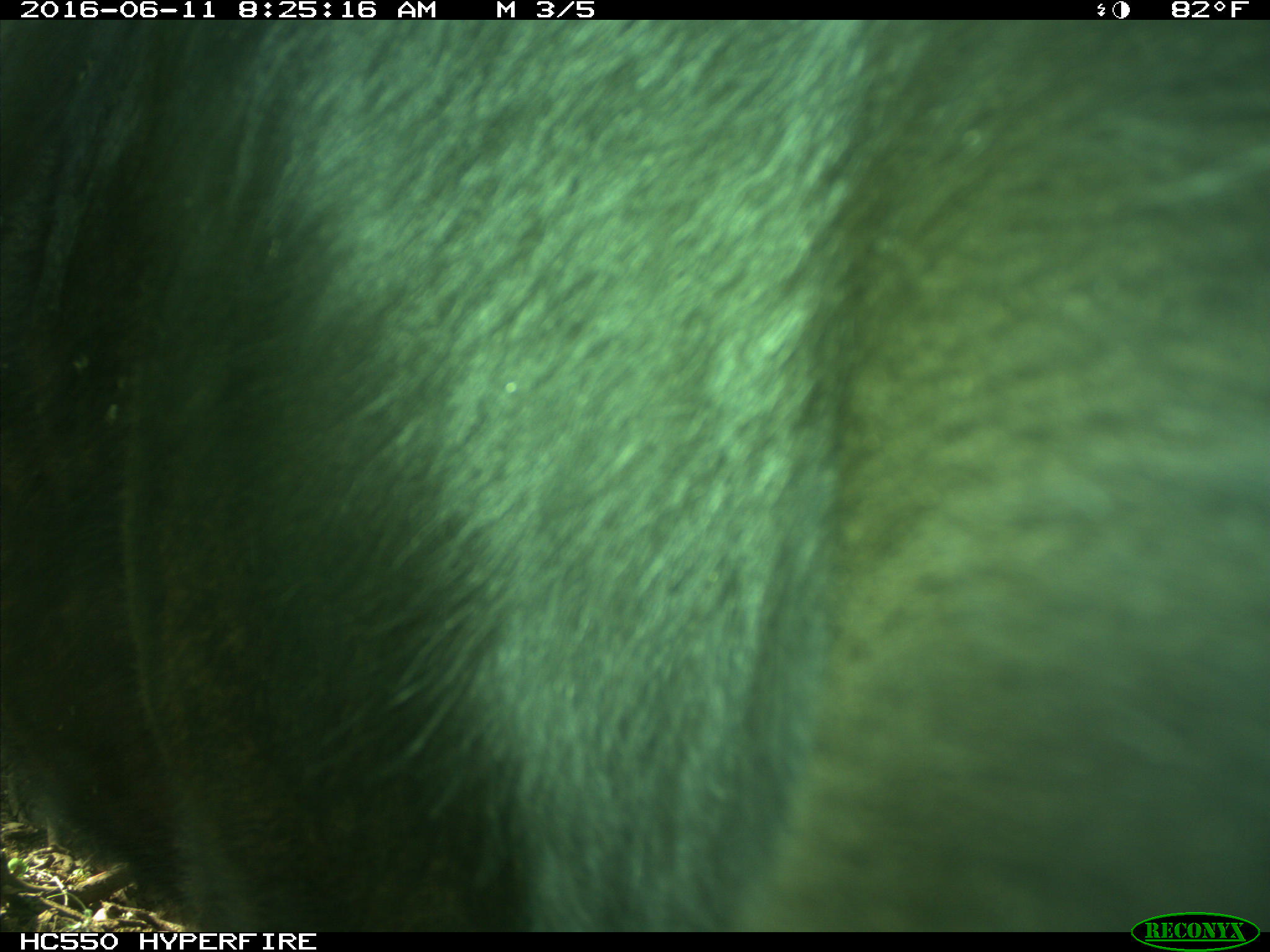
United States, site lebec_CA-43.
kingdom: Animalia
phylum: Chordata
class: Mammalia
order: Artiodactyla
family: Bovidae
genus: Bos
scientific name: Bos taurus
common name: domestic cow